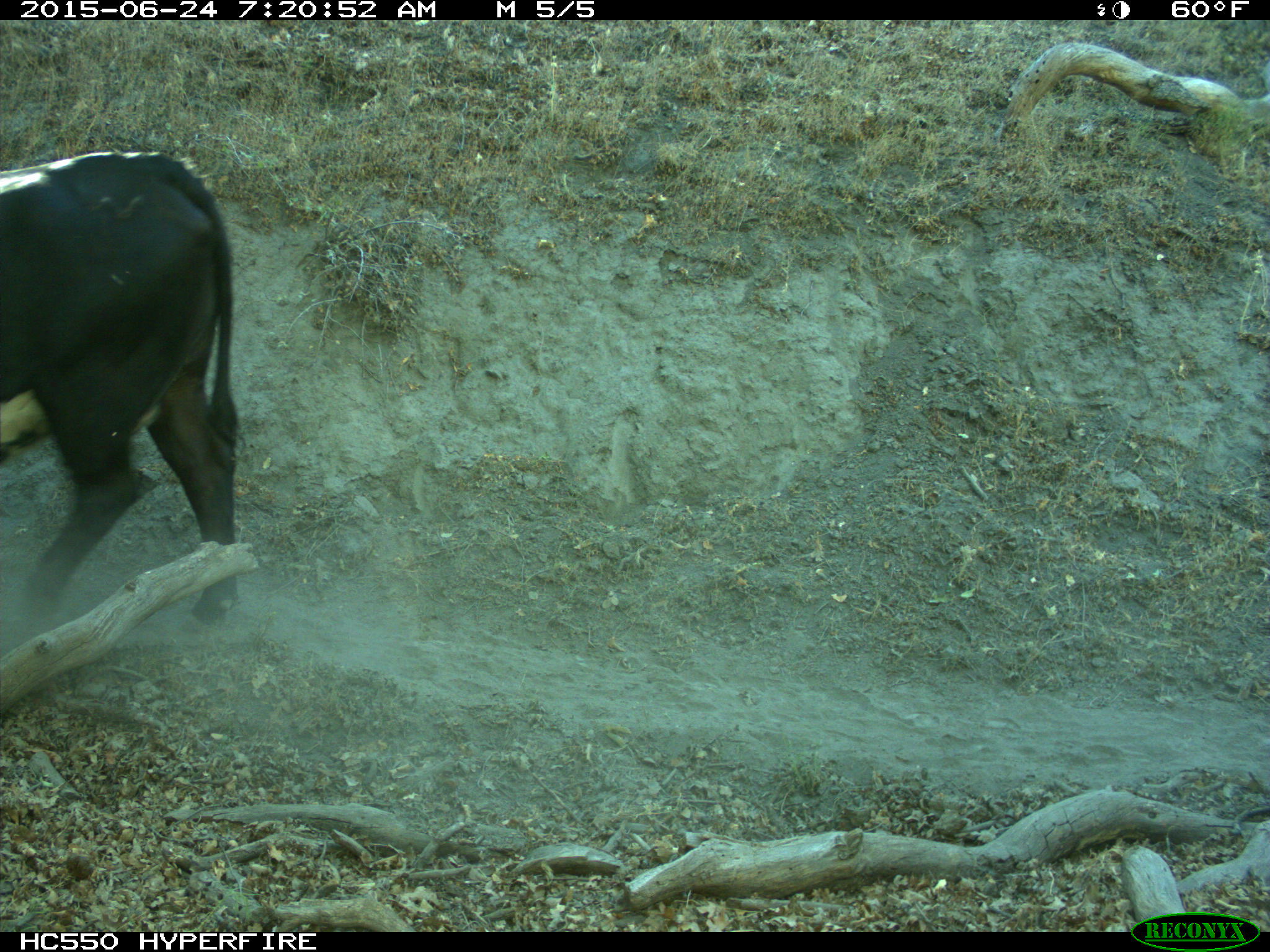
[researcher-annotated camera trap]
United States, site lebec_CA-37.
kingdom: Animalia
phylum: Chordata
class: Mammalia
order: Artiodactyla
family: Bovidae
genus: Bos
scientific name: Bos taurus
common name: domestic cow